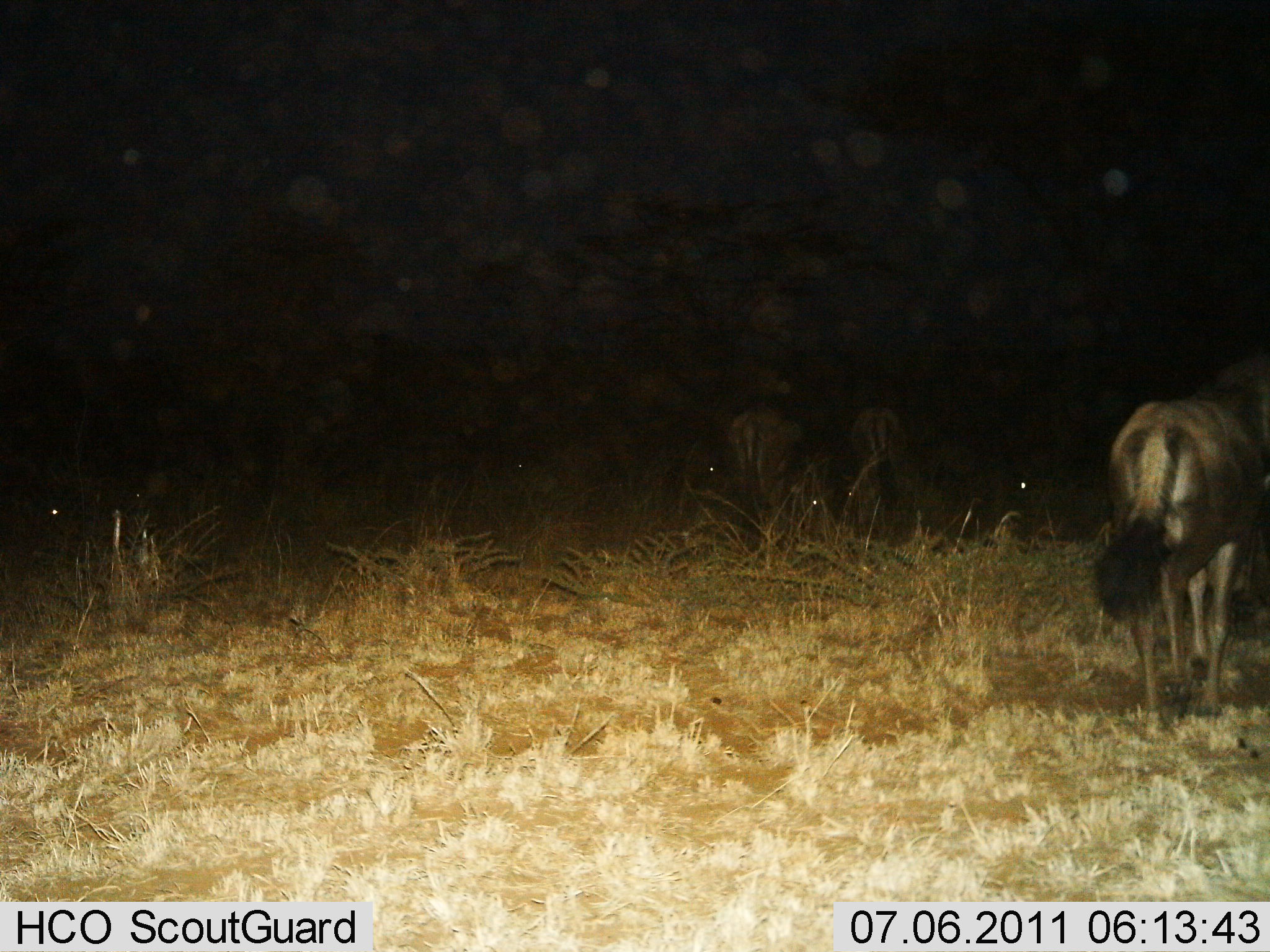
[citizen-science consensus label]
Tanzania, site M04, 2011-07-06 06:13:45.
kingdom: Animalia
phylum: Chordata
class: Mammalia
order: Artiodactyla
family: Bovidae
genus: Connochaetes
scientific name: Connochaetes taurinus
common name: blue wildebeest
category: wildebeest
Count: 3.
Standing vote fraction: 50%.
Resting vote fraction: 12%.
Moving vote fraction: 50%.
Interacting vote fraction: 0%.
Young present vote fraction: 0%.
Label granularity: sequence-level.